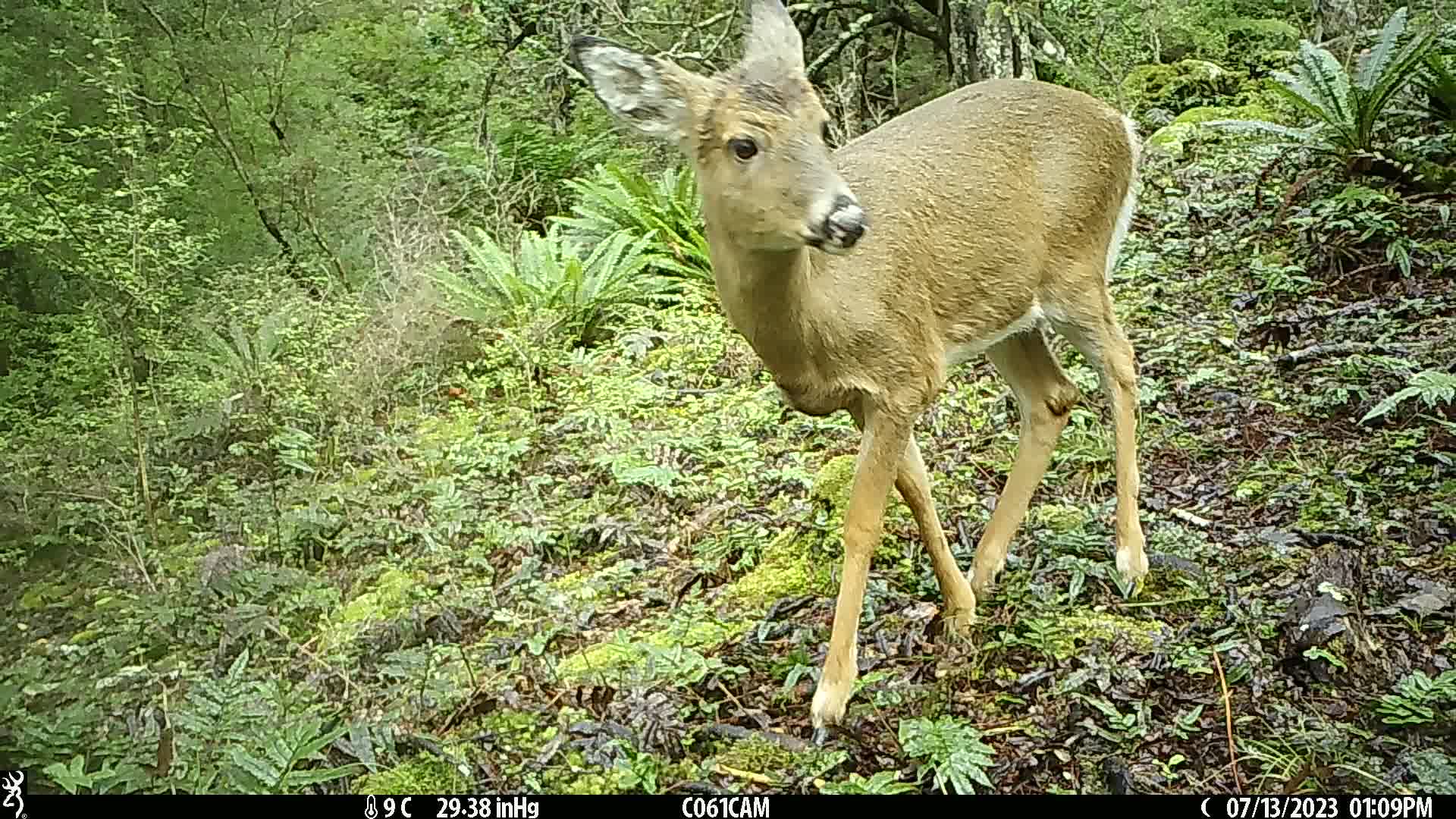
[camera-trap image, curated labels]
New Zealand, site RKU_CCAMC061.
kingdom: Animalia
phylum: Chordata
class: Mammalia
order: Artiodactyla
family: Cervidae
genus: Odocoileus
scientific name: Odocoileus virginianus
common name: white-tailed deer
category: white tailed deer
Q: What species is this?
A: White tailed deer (white-tailed deer) (Odocoileus virginianus).